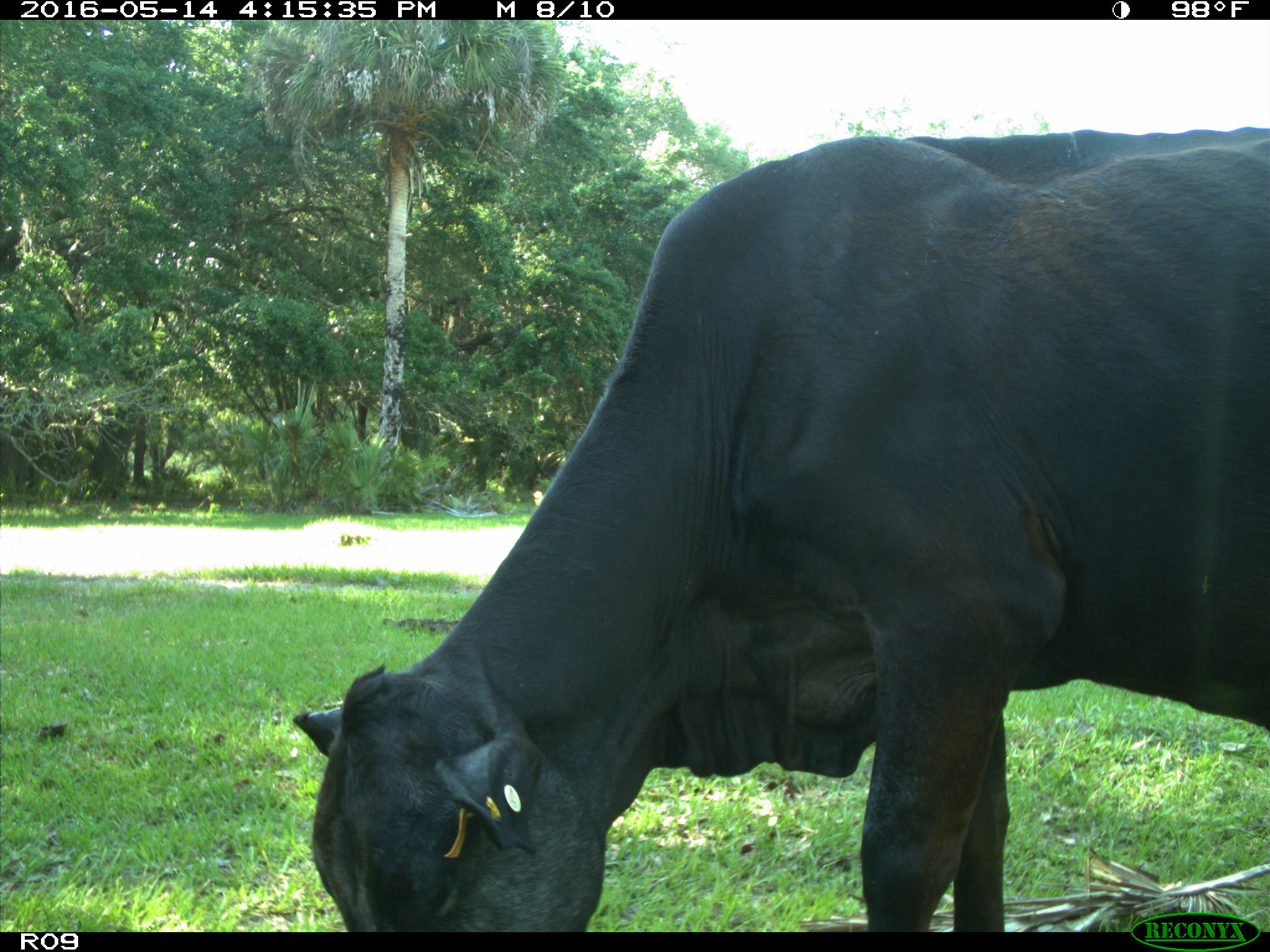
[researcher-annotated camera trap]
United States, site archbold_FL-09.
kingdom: Animalia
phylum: Chordata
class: Mammalia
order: Artiodactyla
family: Bovidae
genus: Bos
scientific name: Bos taurus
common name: domestic cow